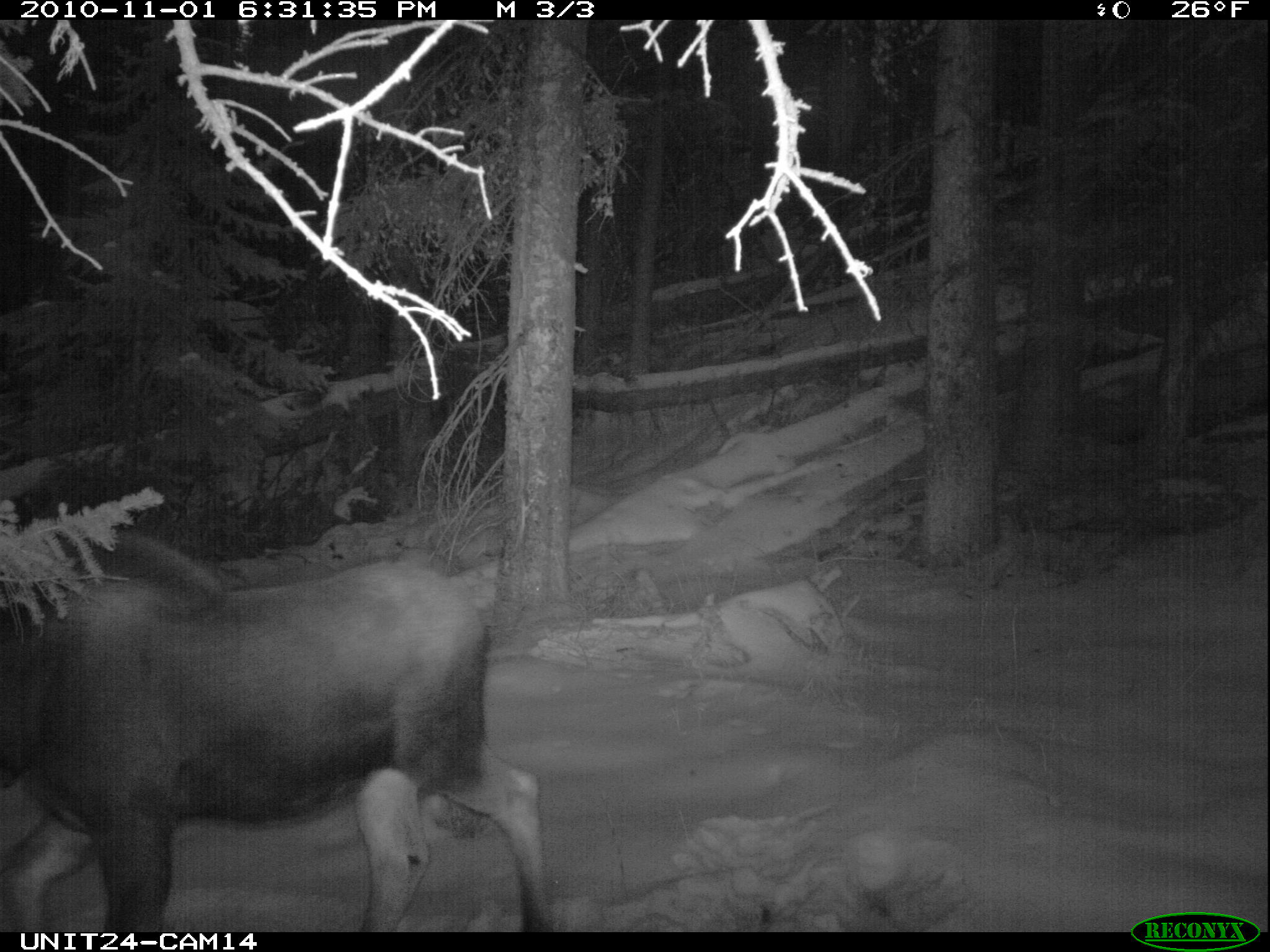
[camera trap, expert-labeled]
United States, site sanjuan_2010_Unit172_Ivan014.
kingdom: Animalia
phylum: Chordata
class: Mammalia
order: Artiodactyla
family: Cervidae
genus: Alces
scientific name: Alces alces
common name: moose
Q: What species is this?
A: Alces alces (moose).